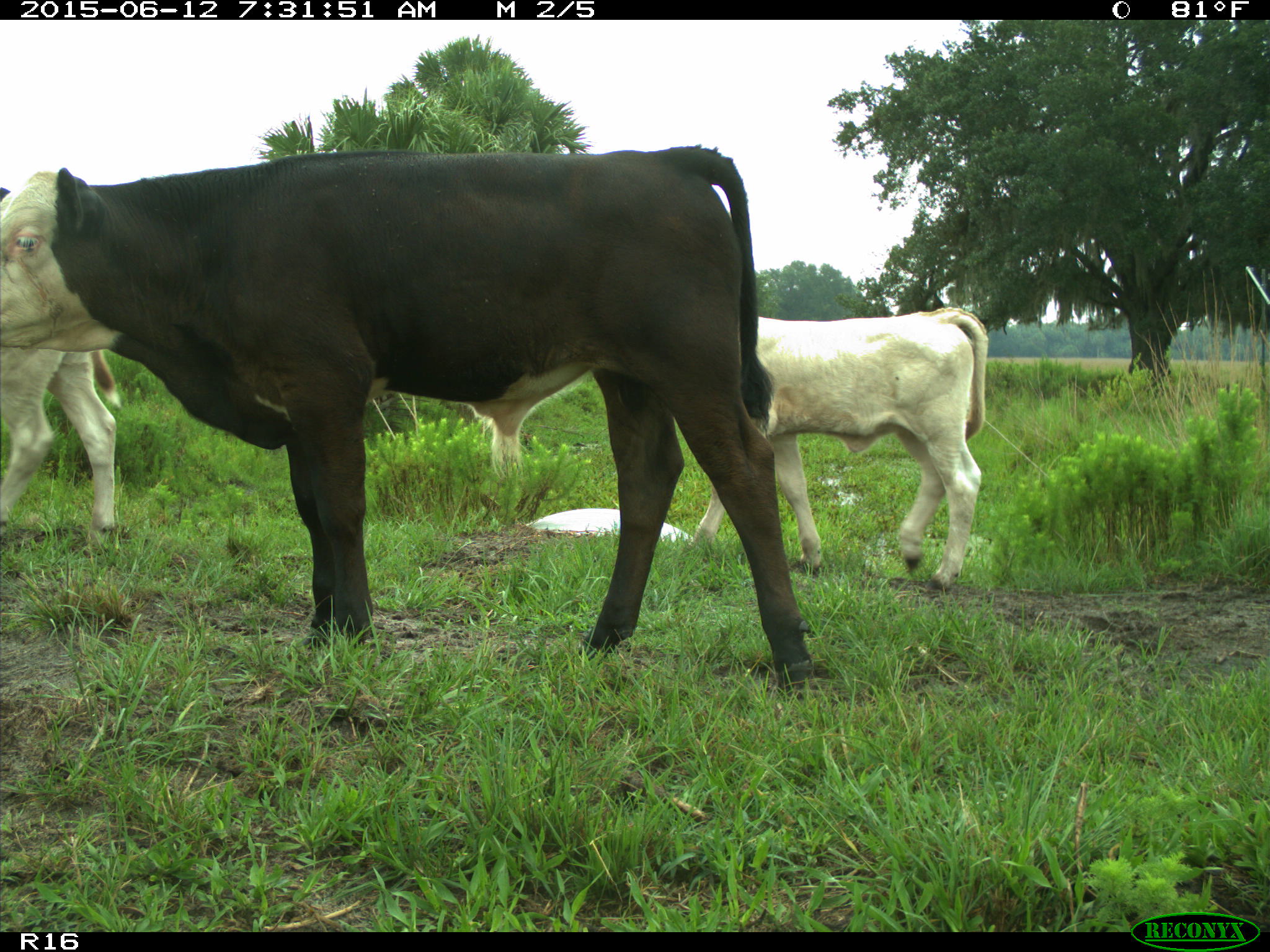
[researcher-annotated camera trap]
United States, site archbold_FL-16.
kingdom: Animalia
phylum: Chordata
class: Mammalia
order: Artiodactyla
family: Bovidae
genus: Bos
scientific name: Bos taurus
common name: domestic cow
Bos taurus (domestic cow).